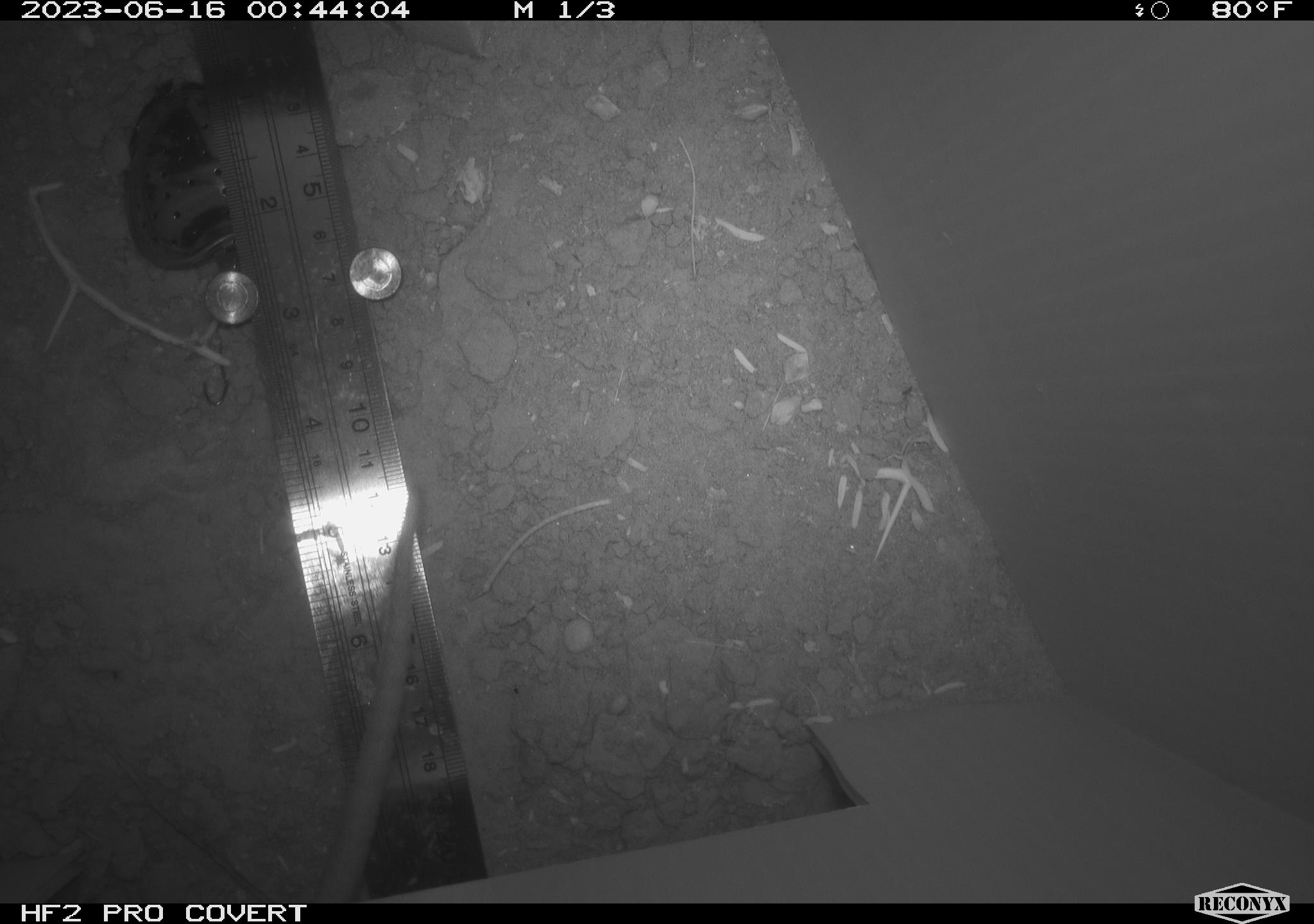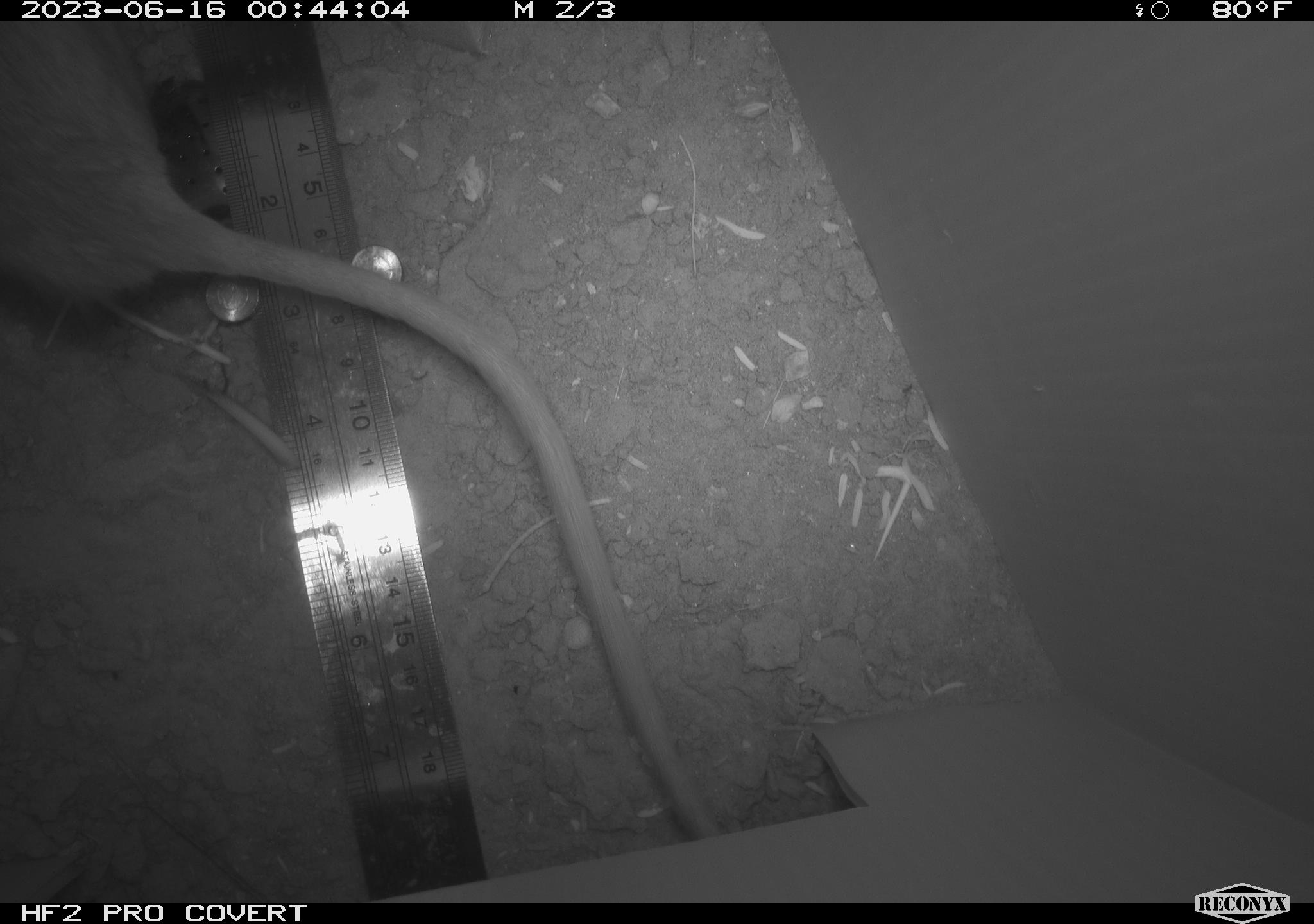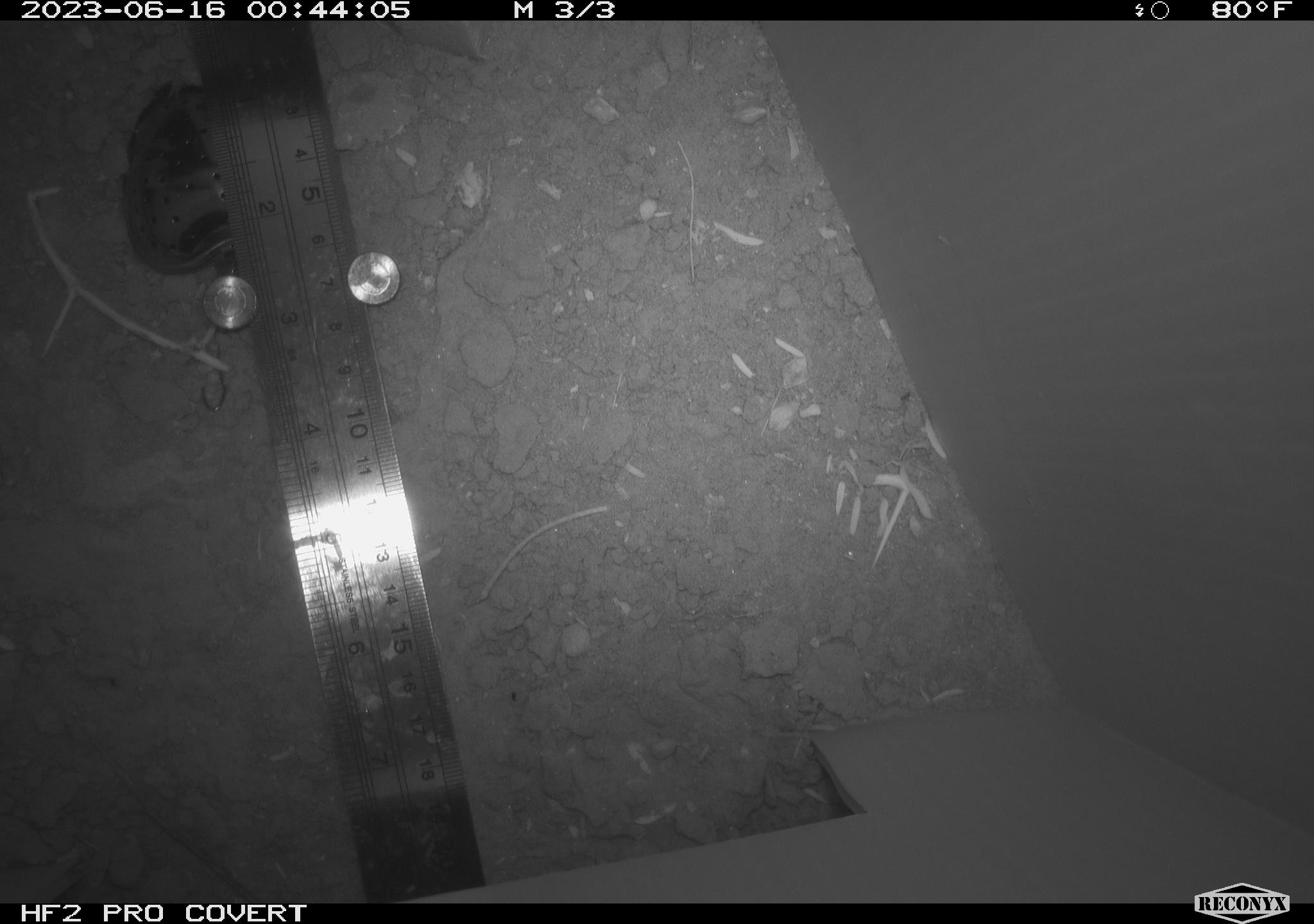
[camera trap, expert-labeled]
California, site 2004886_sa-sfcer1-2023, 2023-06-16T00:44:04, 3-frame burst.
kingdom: Animalia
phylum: Chordata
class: Mammalia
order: Rodentia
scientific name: Rodentia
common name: mouse species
Mouse species (Rodentia).